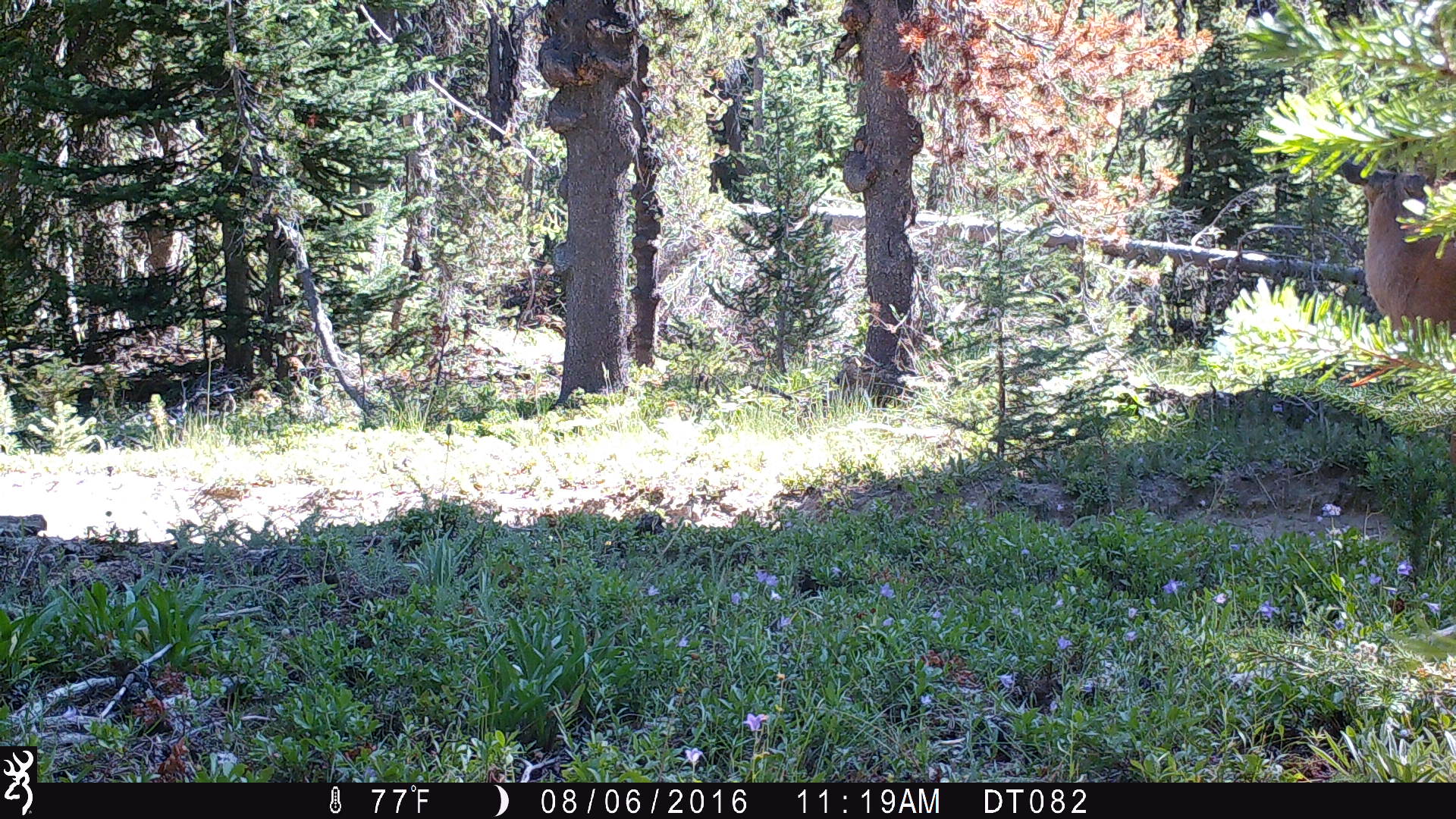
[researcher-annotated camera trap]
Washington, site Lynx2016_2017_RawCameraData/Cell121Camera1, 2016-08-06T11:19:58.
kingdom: Animalia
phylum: Chordata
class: Mammalia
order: Artiodactyla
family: Cervidae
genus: Odocoileus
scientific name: Odocoileus hemionus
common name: mule deer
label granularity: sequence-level